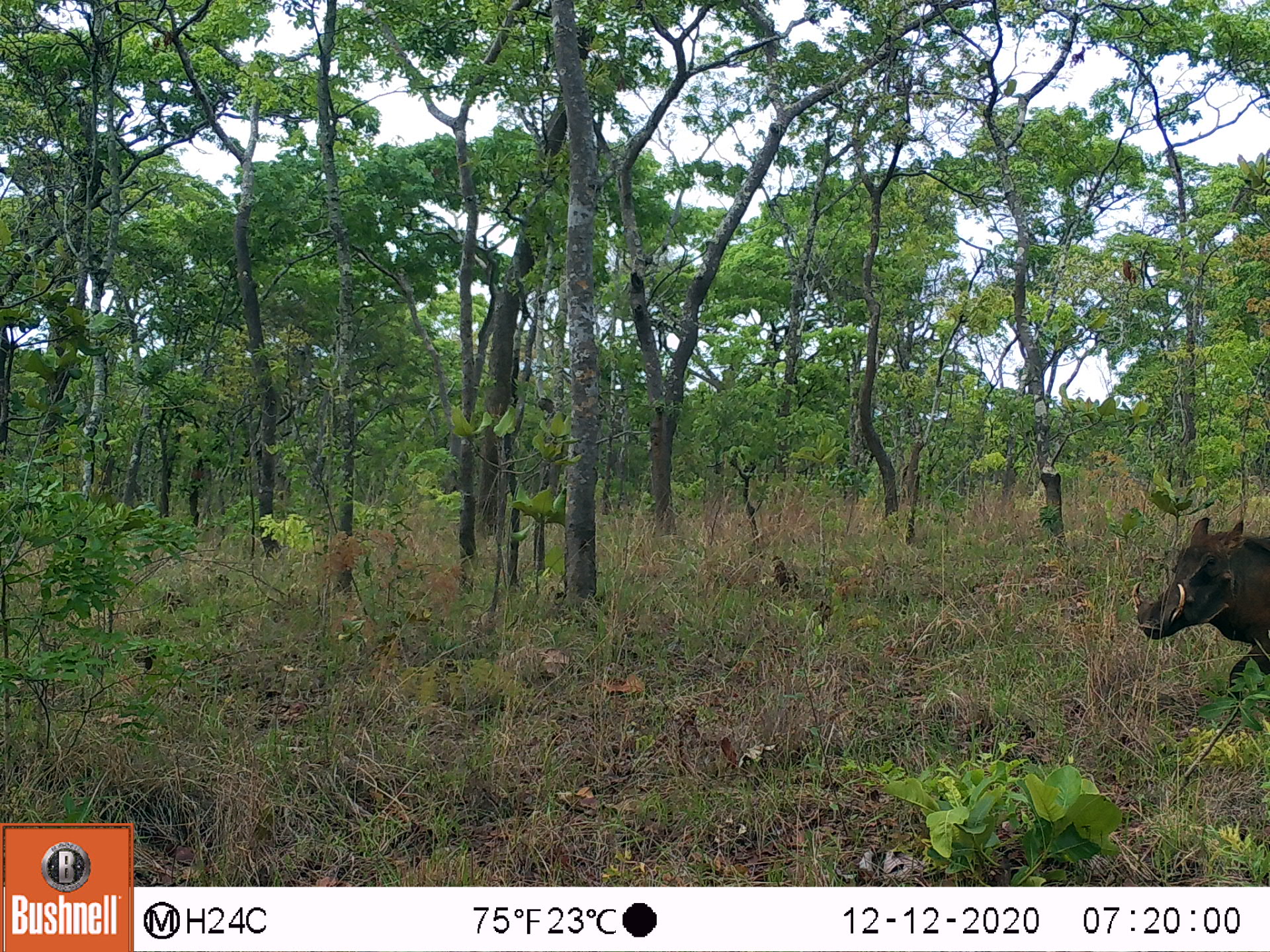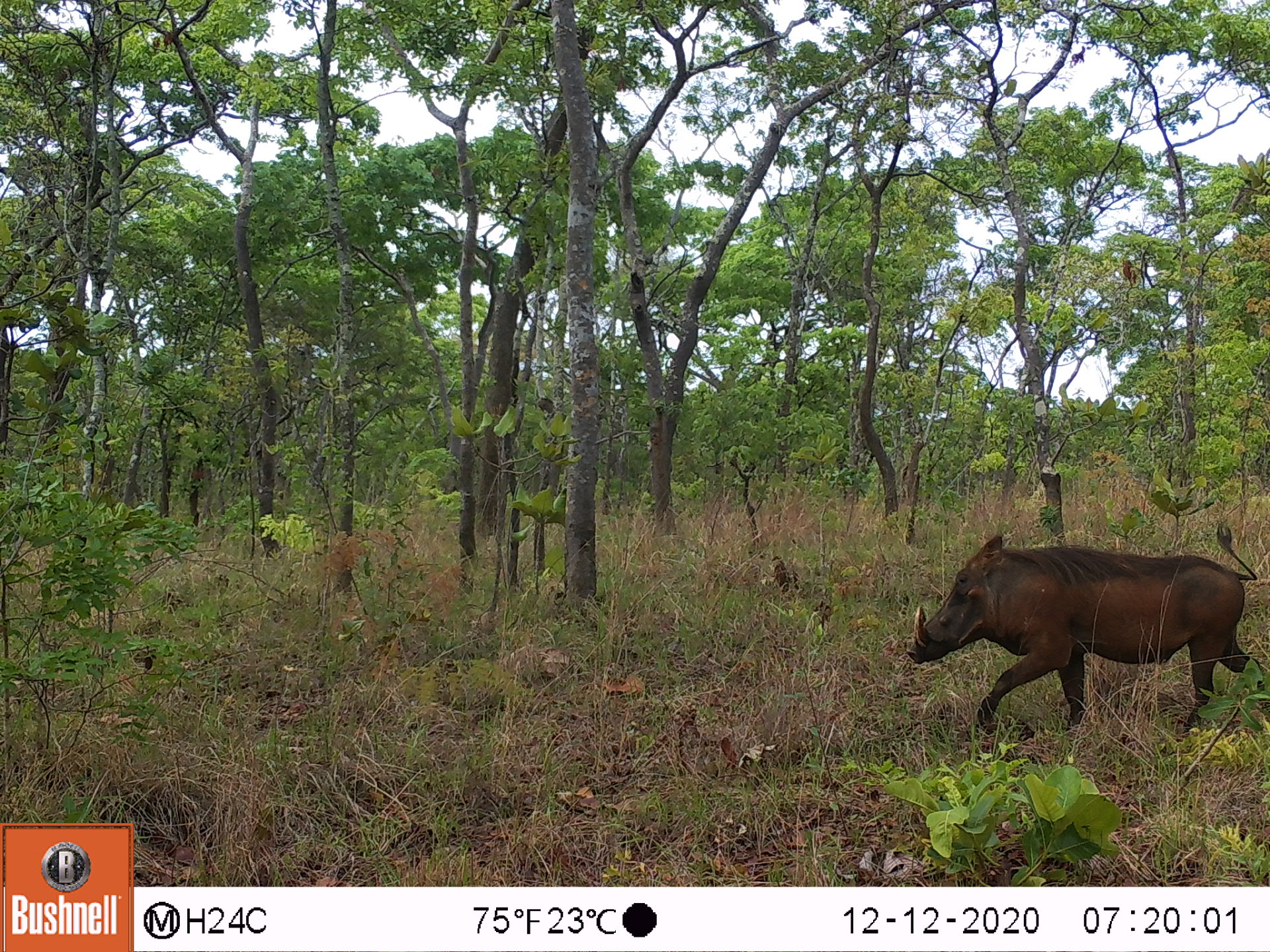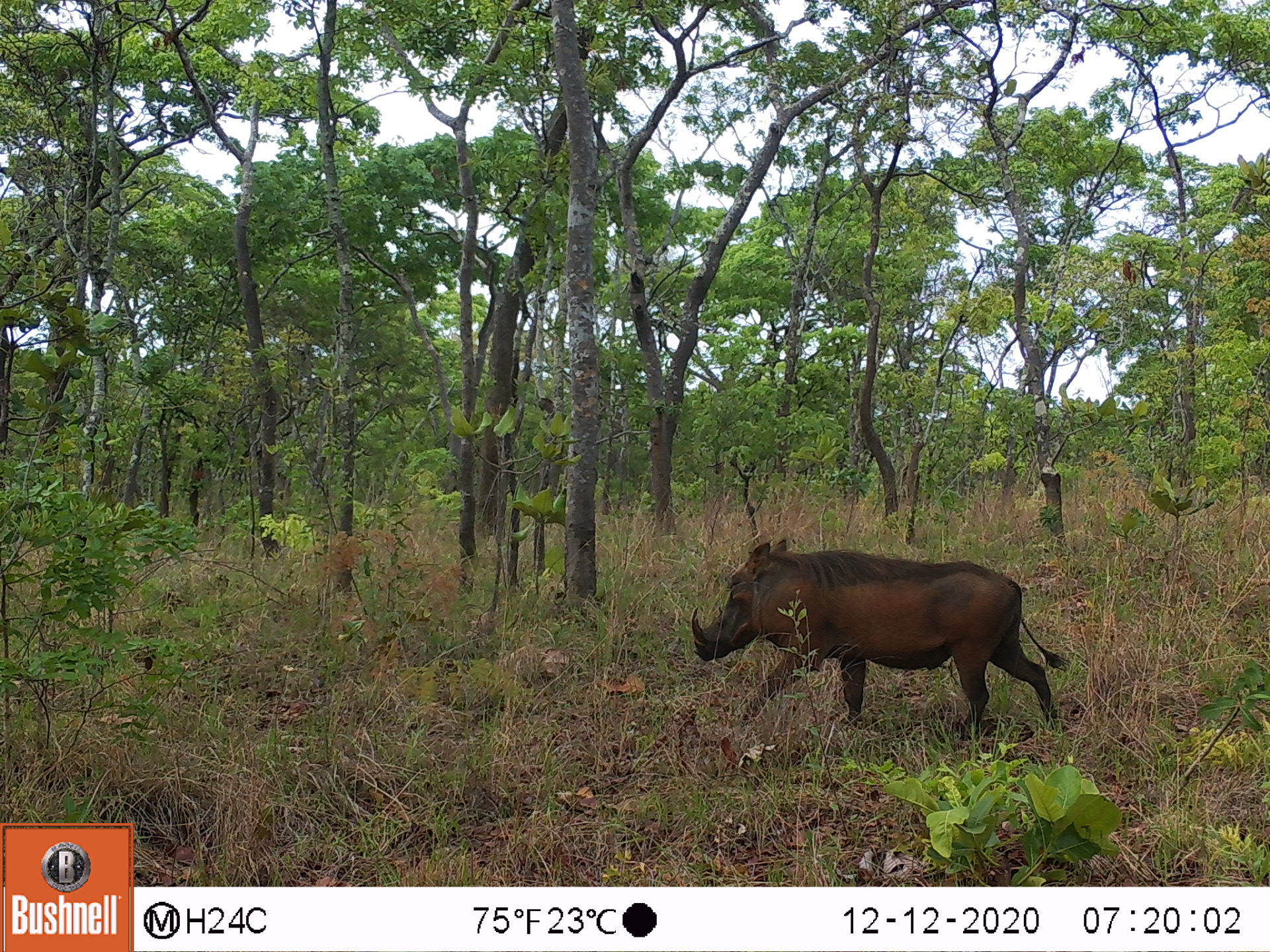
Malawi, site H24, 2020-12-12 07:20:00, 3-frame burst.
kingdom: Animalia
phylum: Chordata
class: Mammalia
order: Artiodactyla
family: Suidae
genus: Phacochoerus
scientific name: Phacochoerus africanus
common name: common warthog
Common warthog (Phacochoerus africanus), count 1.